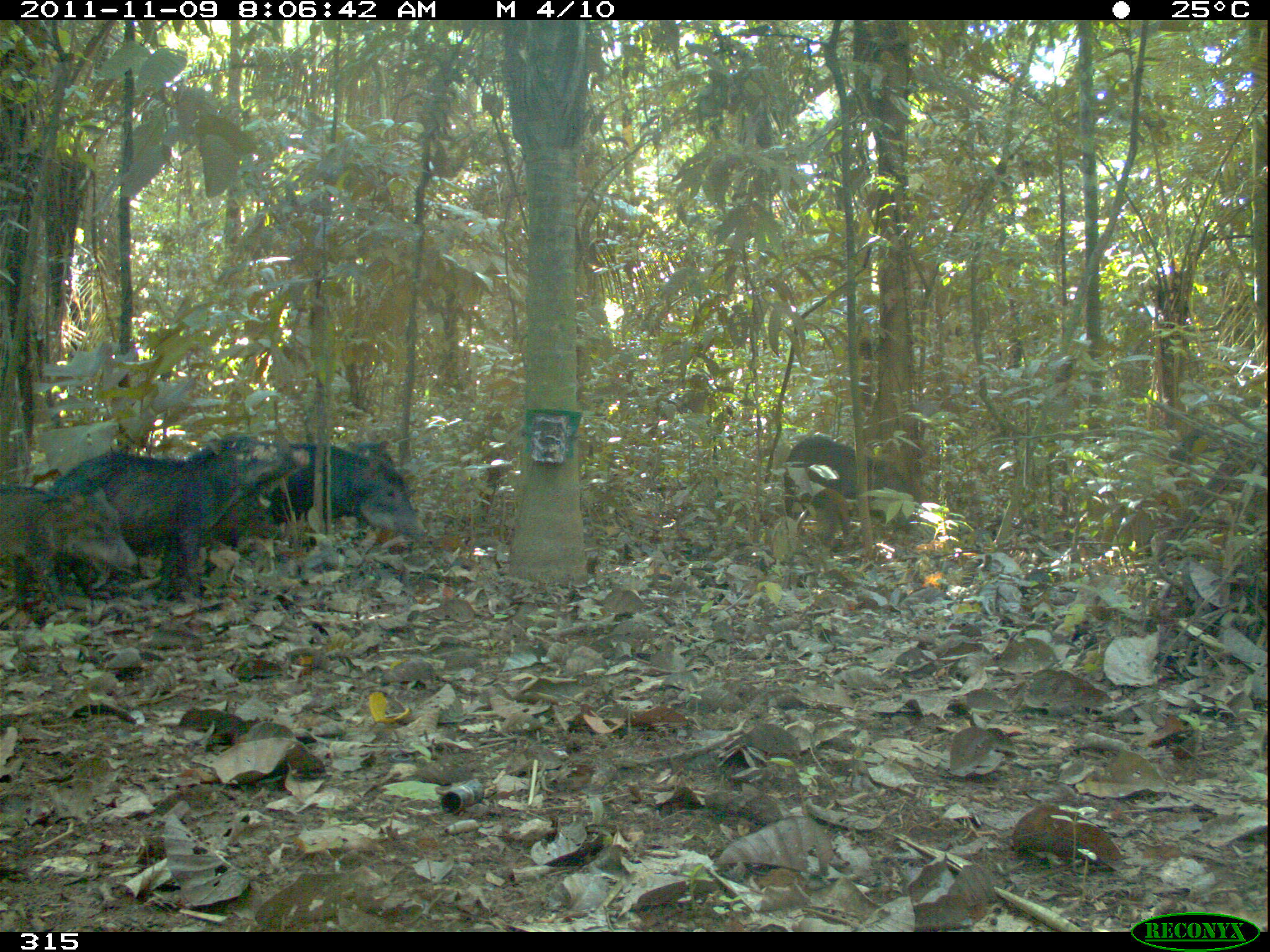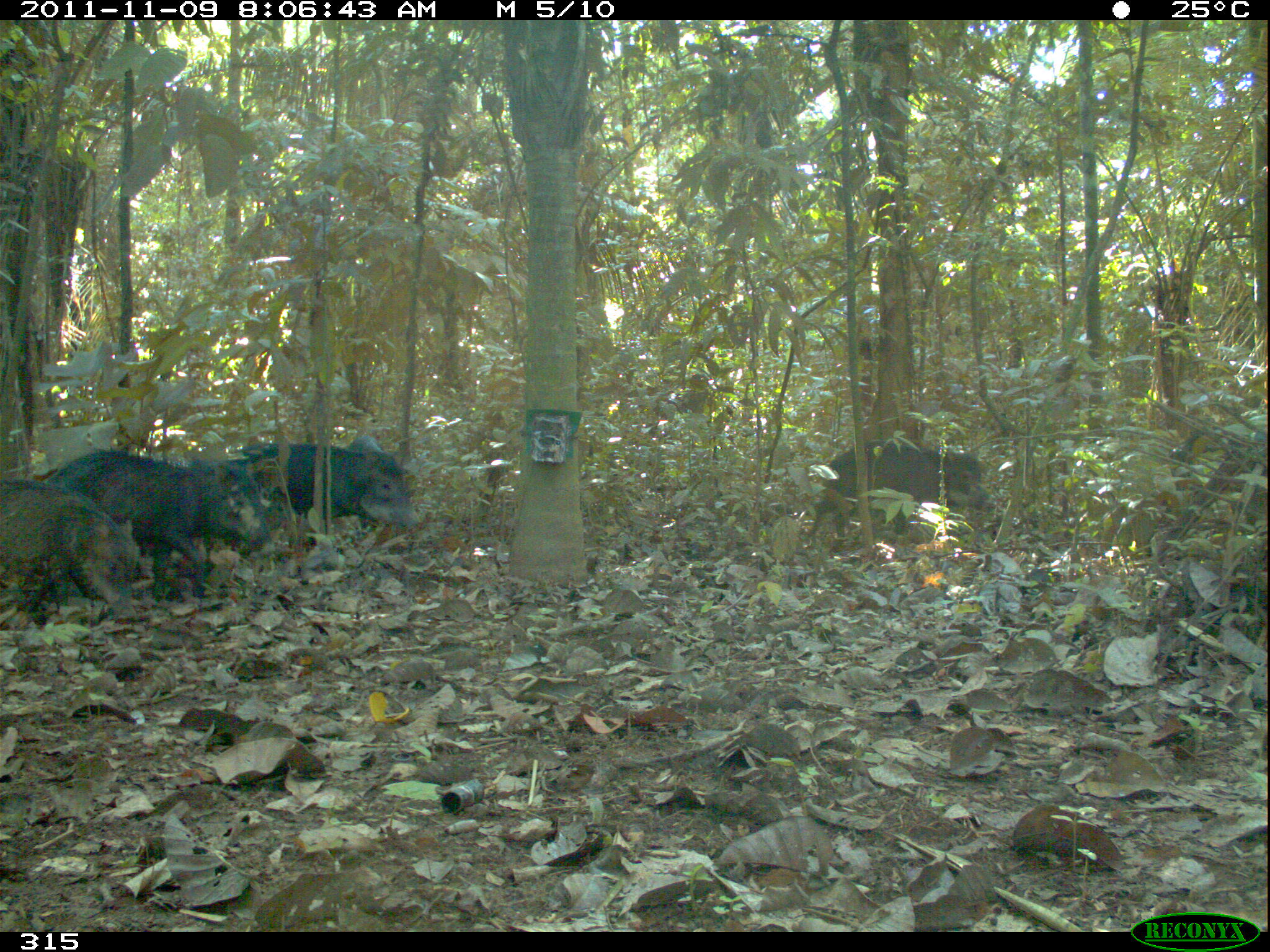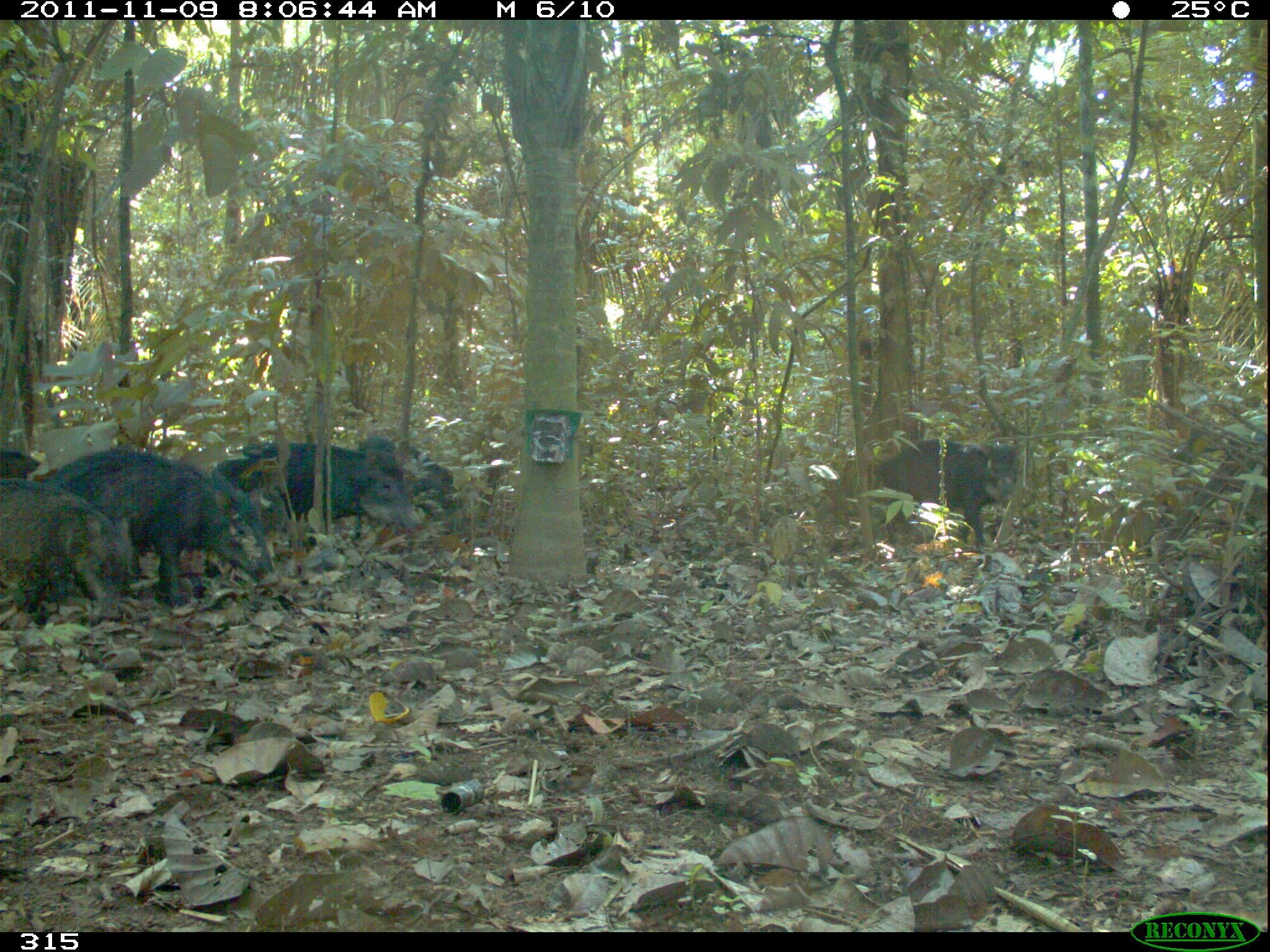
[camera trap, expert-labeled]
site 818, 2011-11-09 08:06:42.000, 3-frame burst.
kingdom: Animalia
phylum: Chordata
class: Mammalia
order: Artiodactyla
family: Tayassuidae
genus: Tayassu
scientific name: Tayassu pecari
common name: white-lipped peccary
Tayassu pecari (white-lipped peccary).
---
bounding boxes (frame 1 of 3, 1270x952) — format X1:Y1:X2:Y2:
tayassu pecari: 53:432:307:603; 254:441:427:544; 0:486:138:610; 782:435:914:540; 348:438:398:470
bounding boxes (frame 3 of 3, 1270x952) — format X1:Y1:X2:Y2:
tayassu pecari: 41:449:279:611; 213:441:422:562; 1:484:136:625; 872:436:1020:554; 354:436:454:546; 0:445:38:480